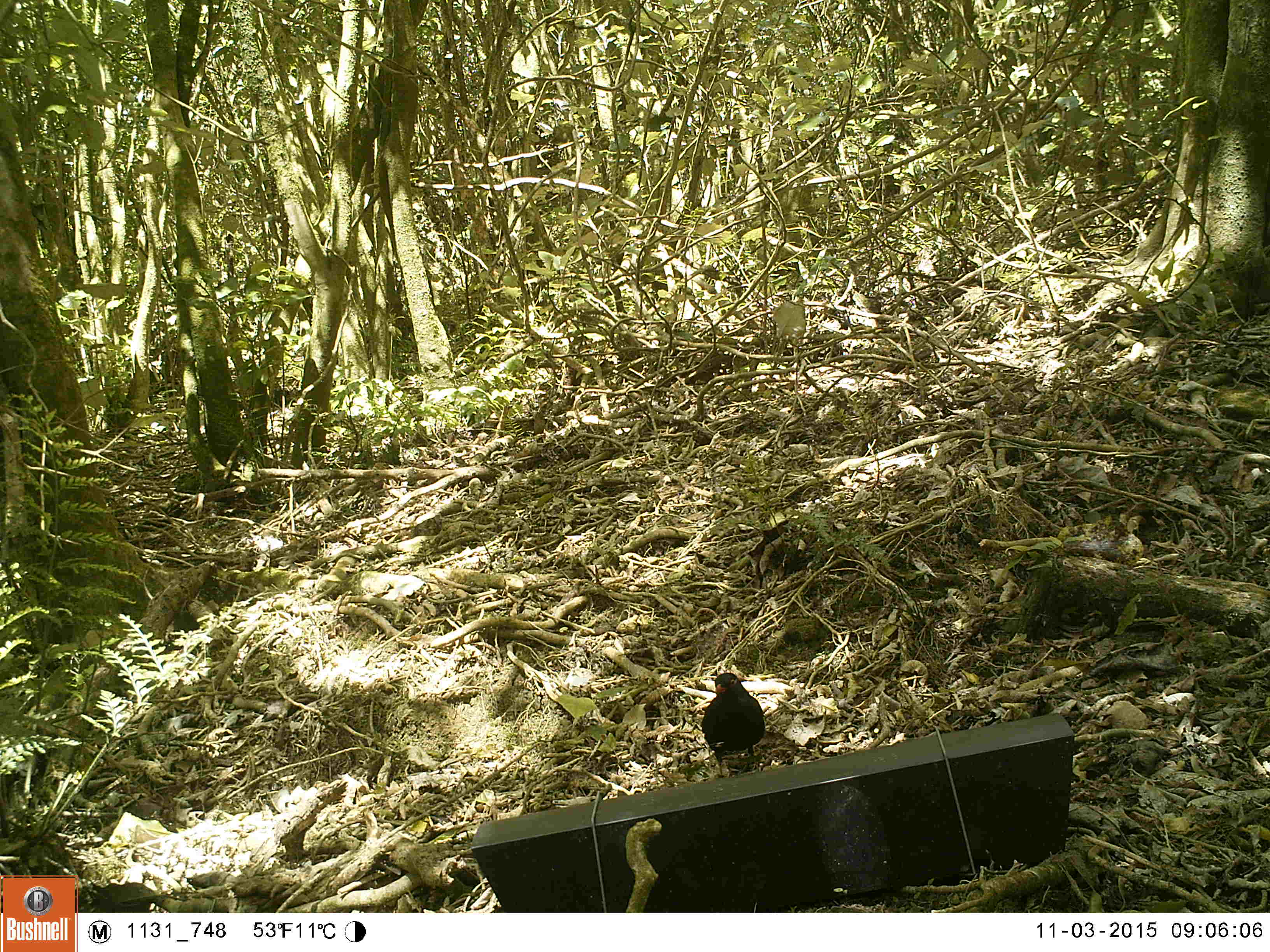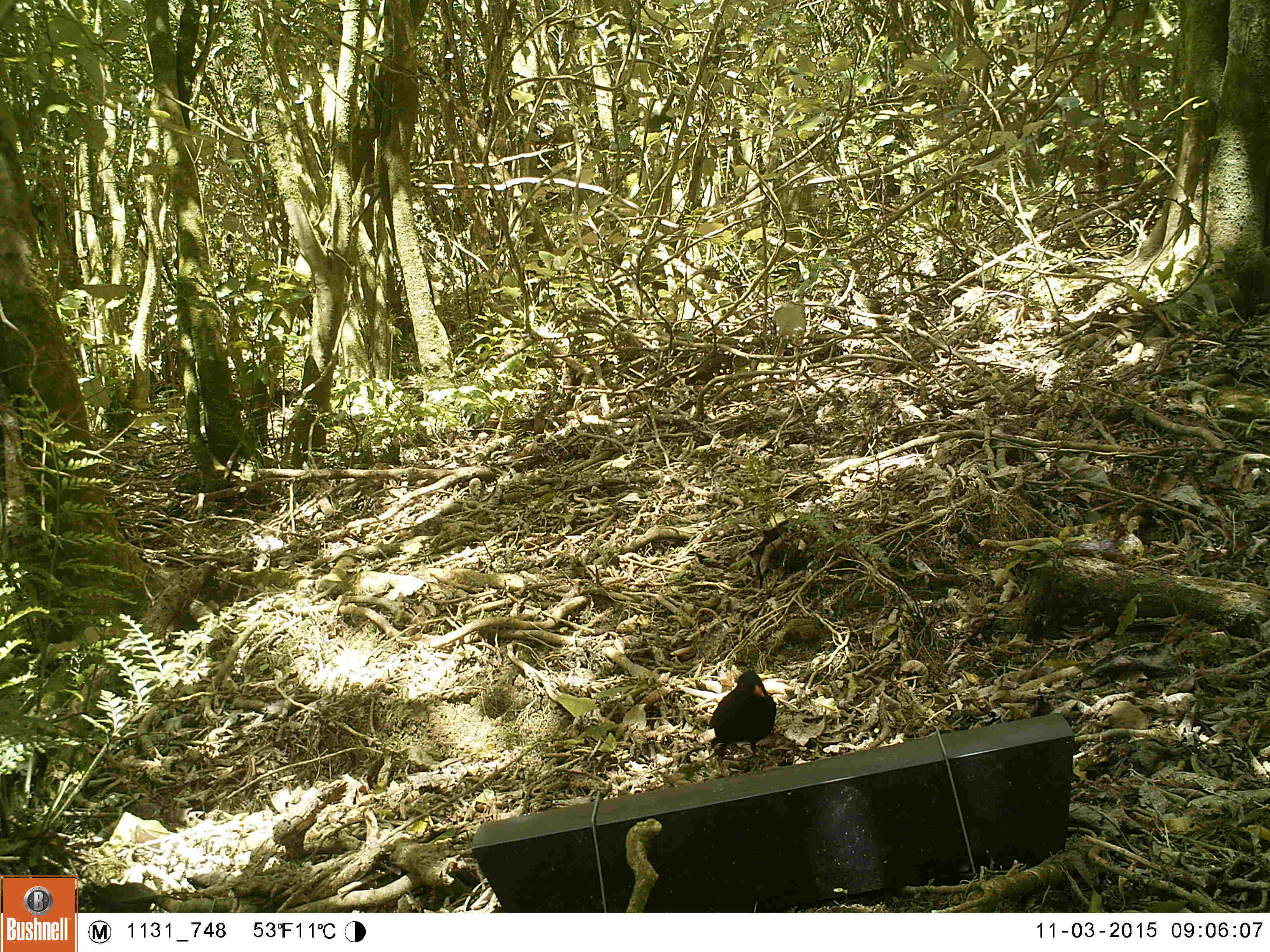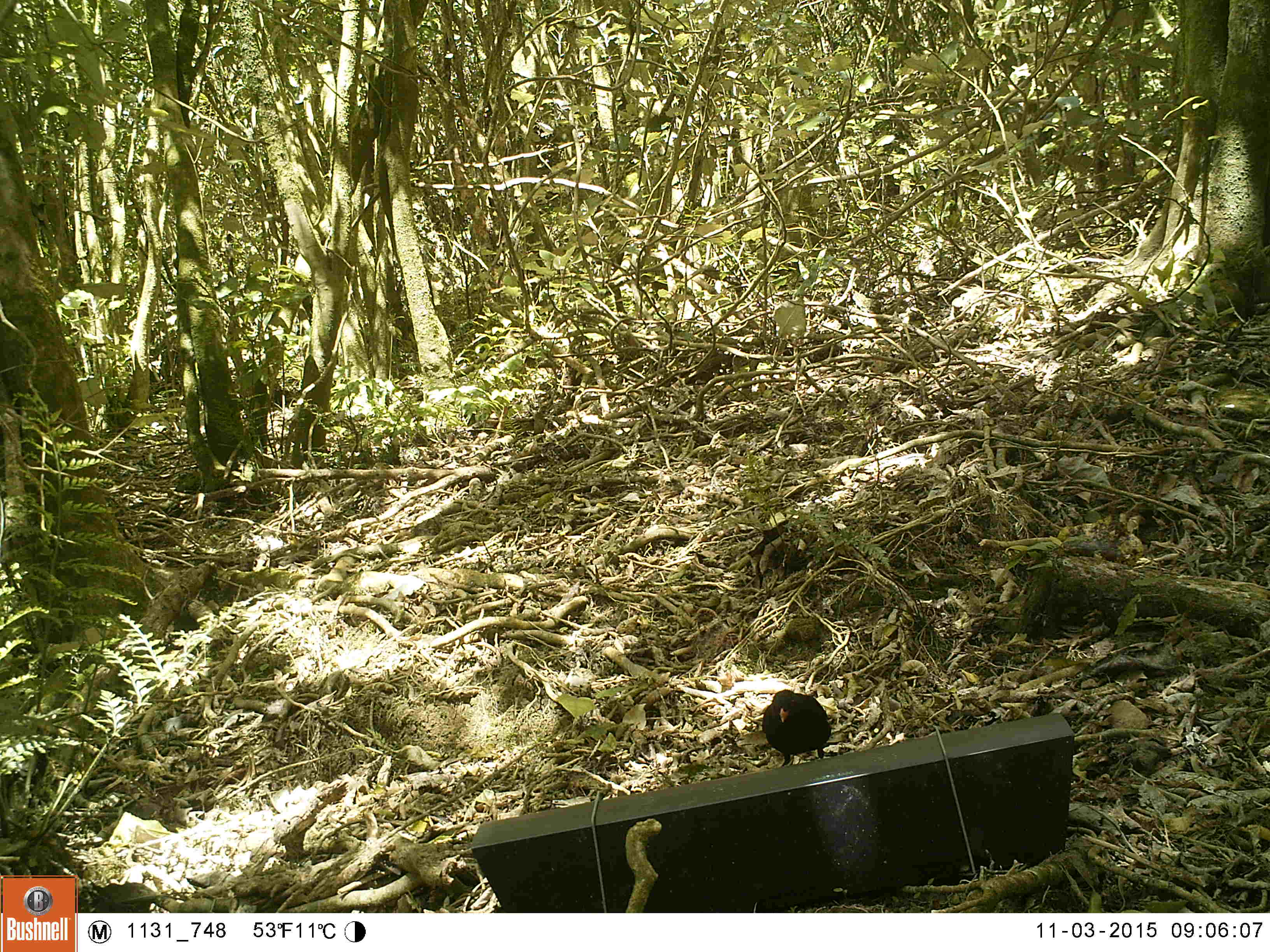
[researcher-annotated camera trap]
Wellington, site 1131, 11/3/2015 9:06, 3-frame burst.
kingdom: Animalia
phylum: Chordata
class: Aves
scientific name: Aves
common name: bird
Bird (Aves).